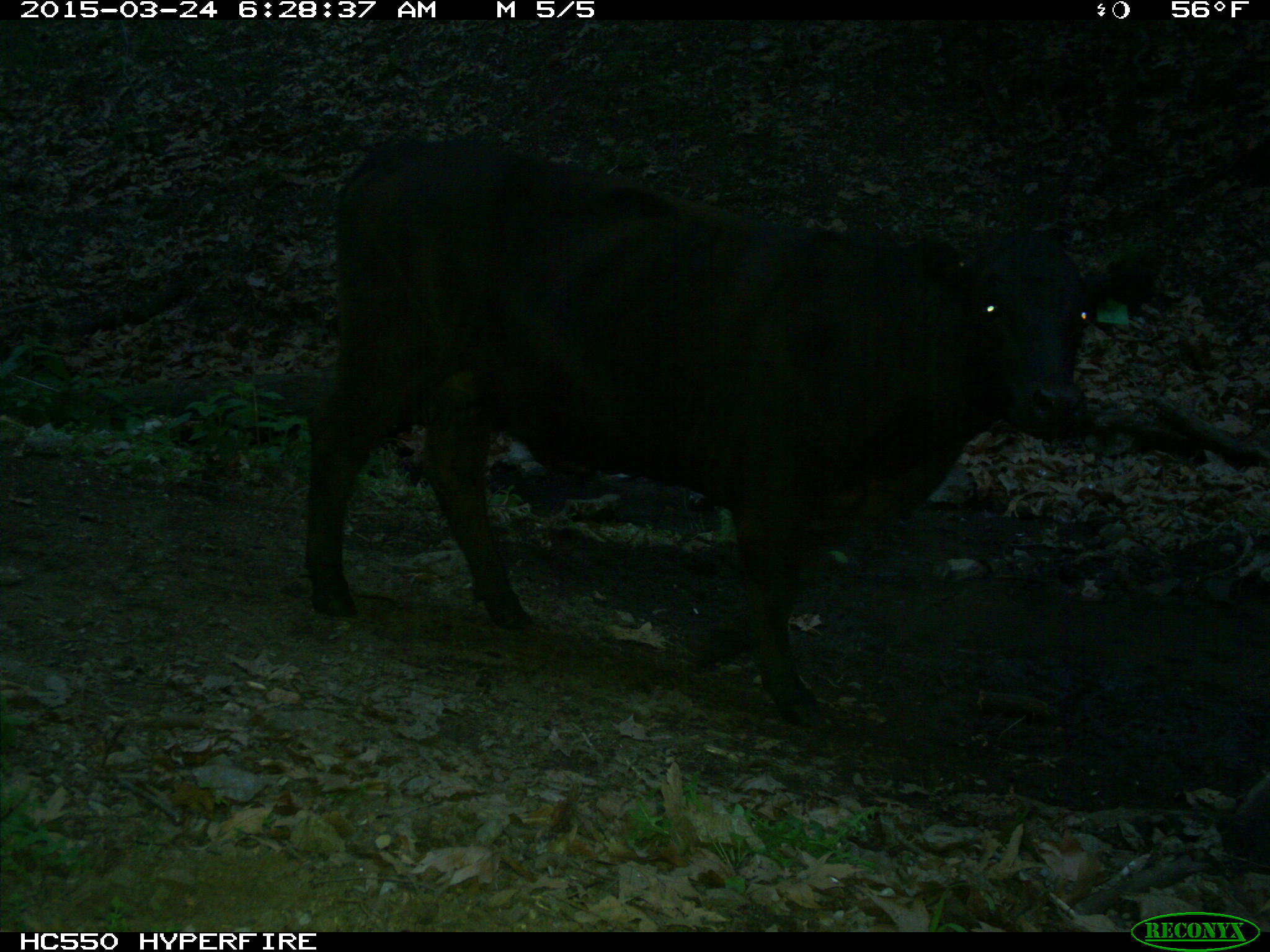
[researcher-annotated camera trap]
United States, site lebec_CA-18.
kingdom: Animalia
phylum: Chordata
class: Mammalia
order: Artiodactyla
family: Bovidae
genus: Bos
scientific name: Bos taurus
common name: domestic cow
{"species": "Bos taurus (domestic cow)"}